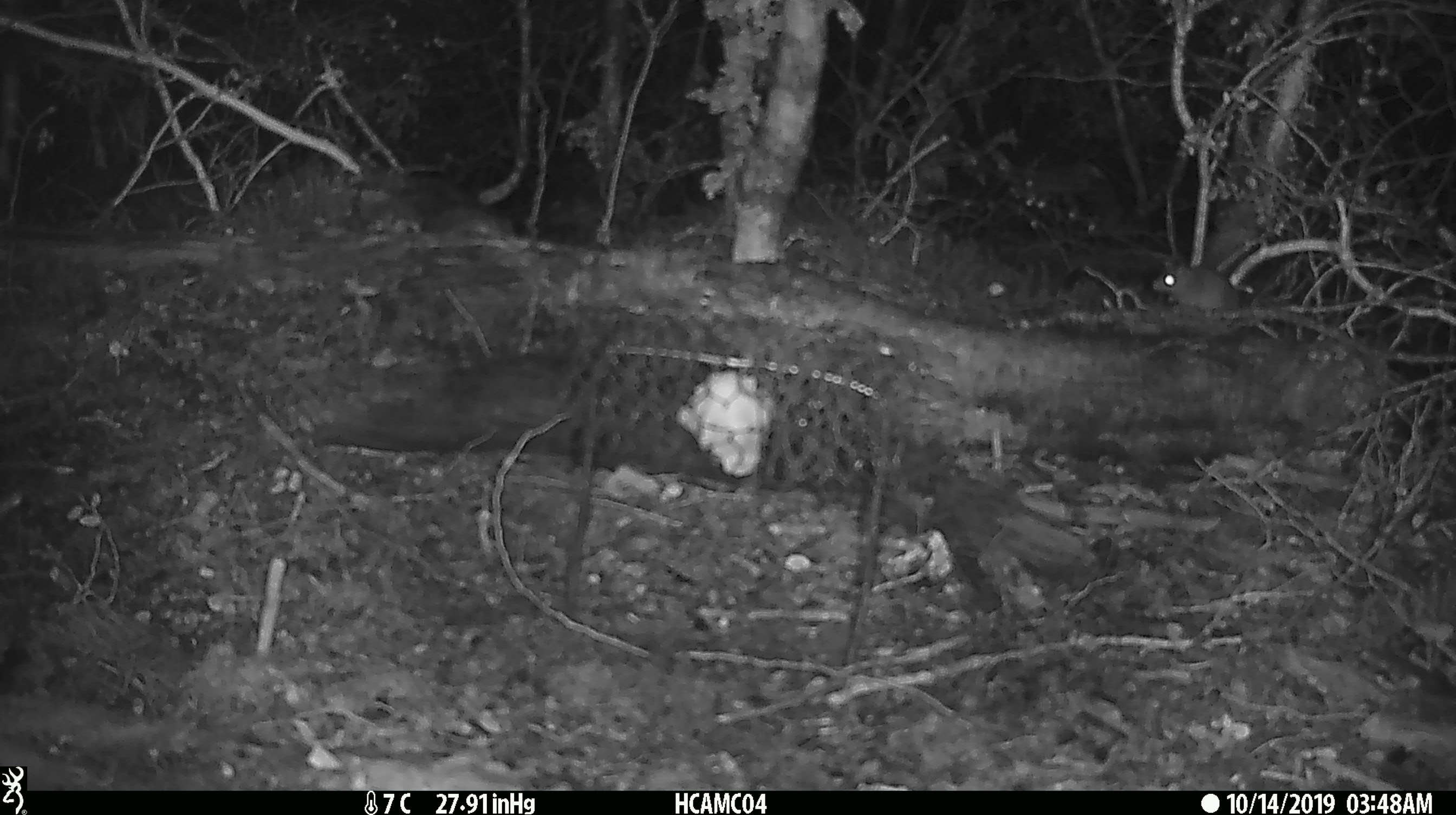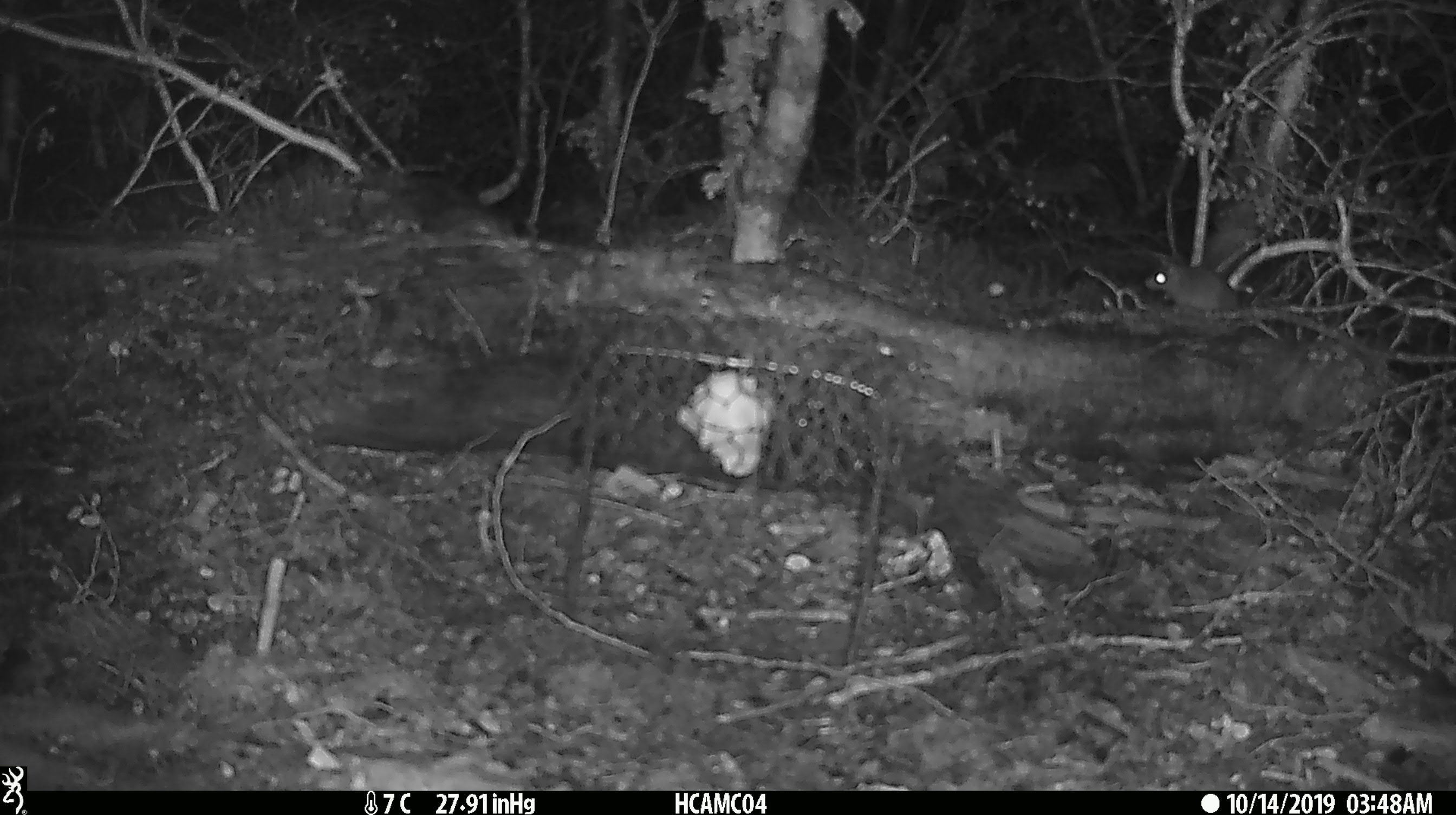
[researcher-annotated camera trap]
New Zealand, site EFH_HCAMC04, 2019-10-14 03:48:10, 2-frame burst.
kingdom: Animalia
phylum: Chordata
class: Mammalia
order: Rodentia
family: Muridae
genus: Mus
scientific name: Mus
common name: mouse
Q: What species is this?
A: Mouse (Mus).